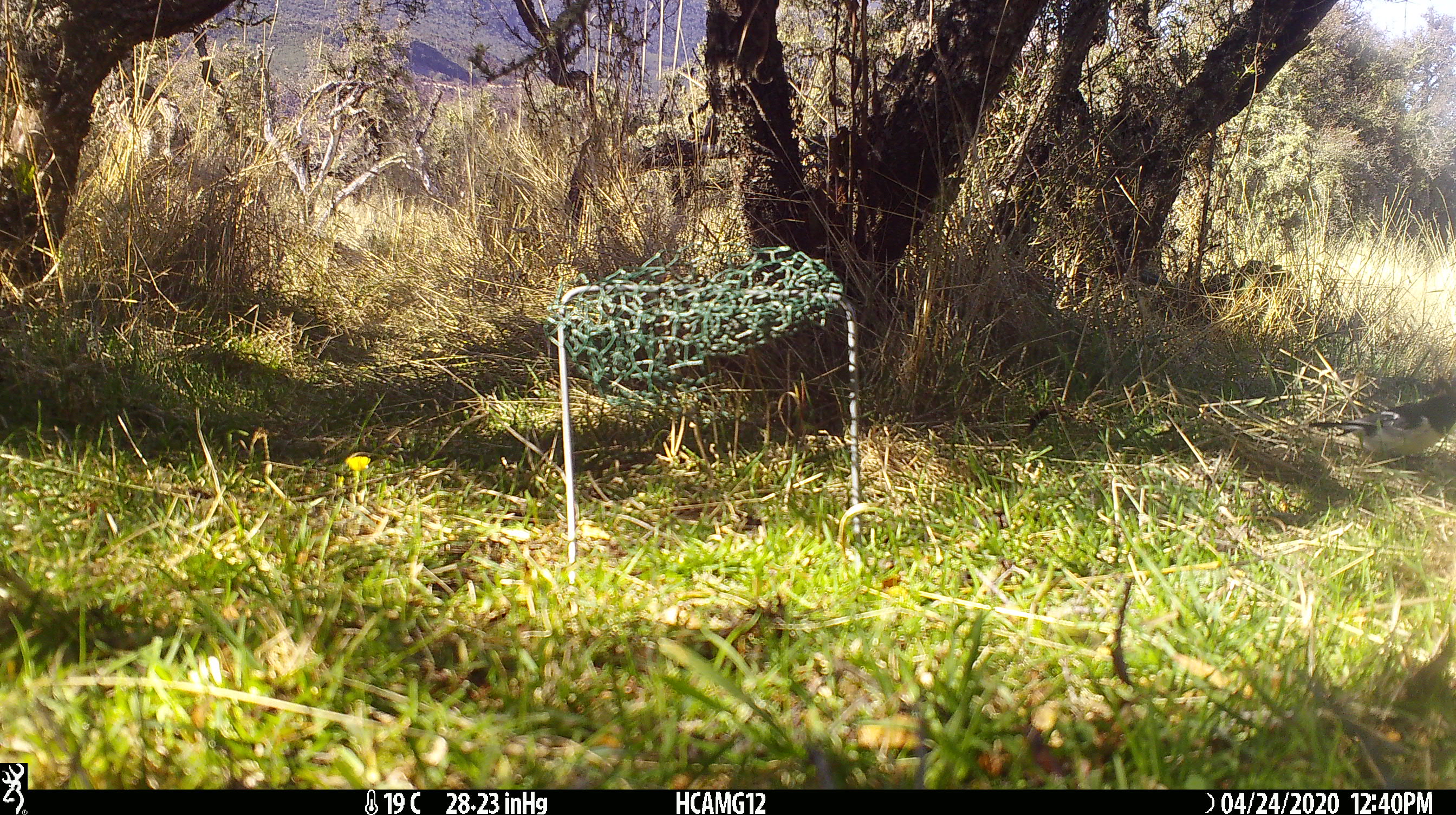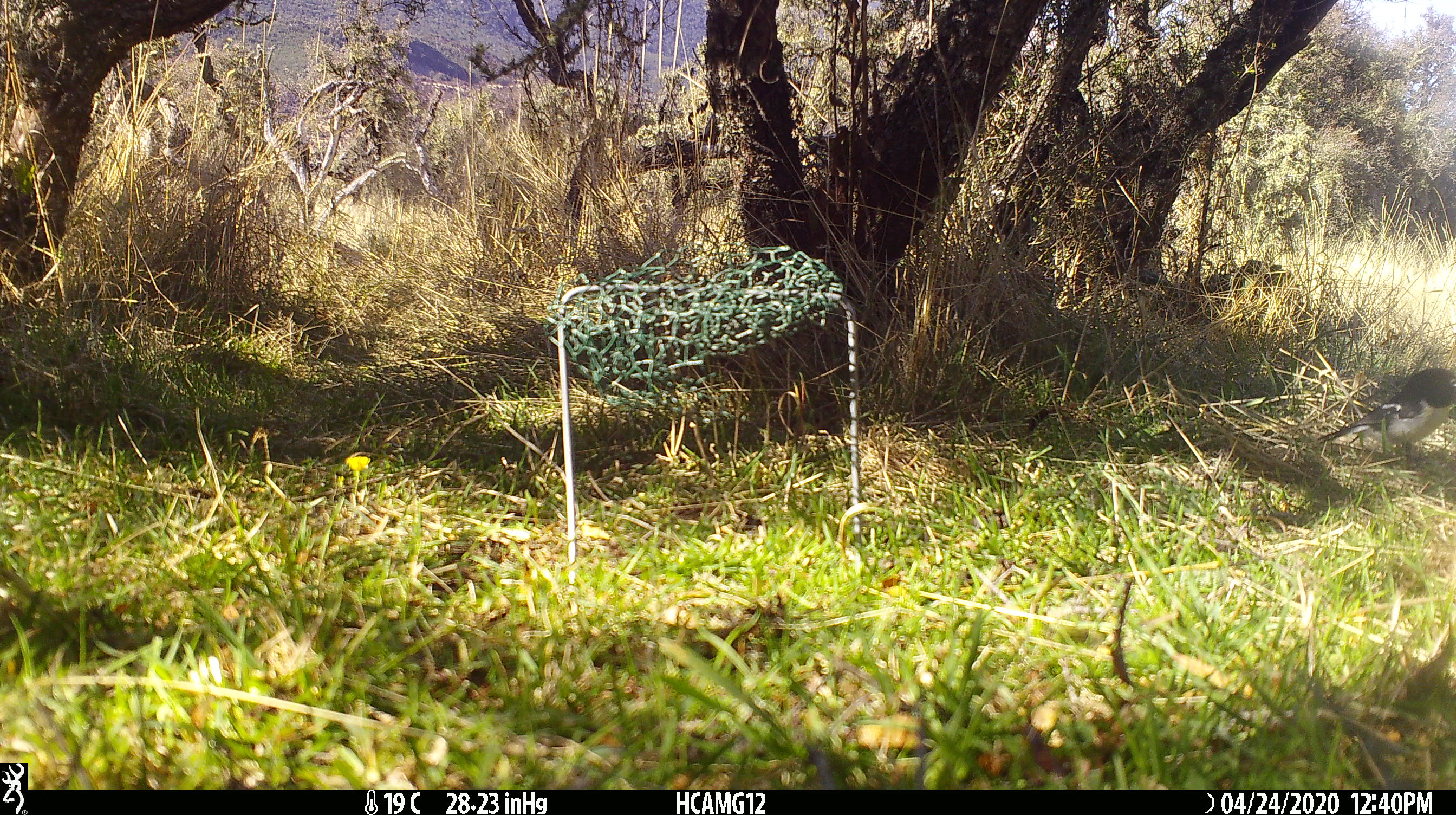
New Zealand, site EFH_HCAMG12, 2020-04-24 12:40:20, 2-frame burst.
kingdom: Animalia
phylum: Chordata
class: Aves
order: Passeriformes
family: Petroicidae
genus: Petroica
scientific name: Petroica macrocephala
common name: tomtit